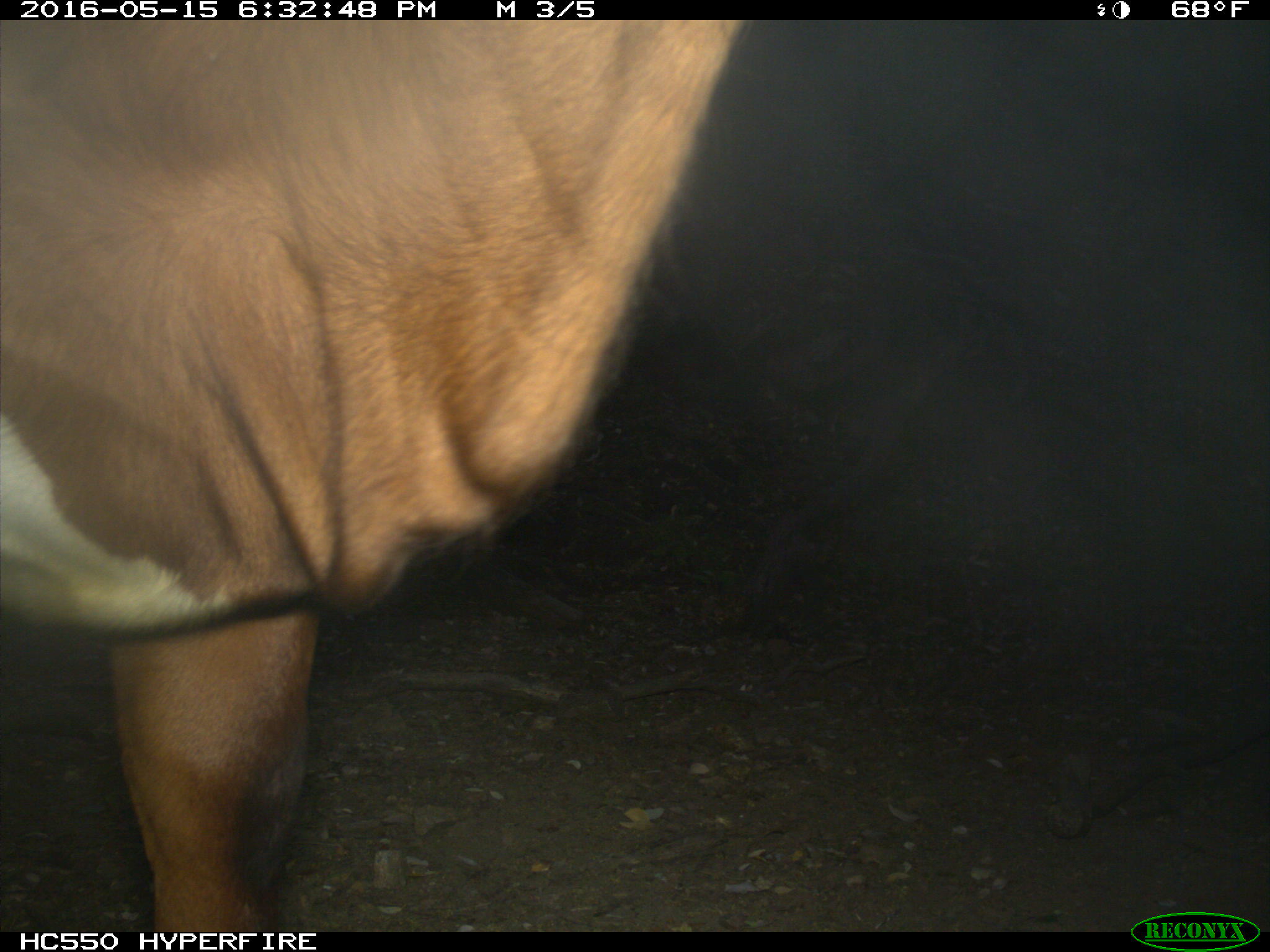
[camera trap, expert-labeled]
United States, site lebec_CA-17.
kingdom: Animalia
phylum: Chordata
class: Mammalia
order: Artiodactyla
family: Bovidae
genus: Bos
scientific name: Bos taurus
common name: domestic cow